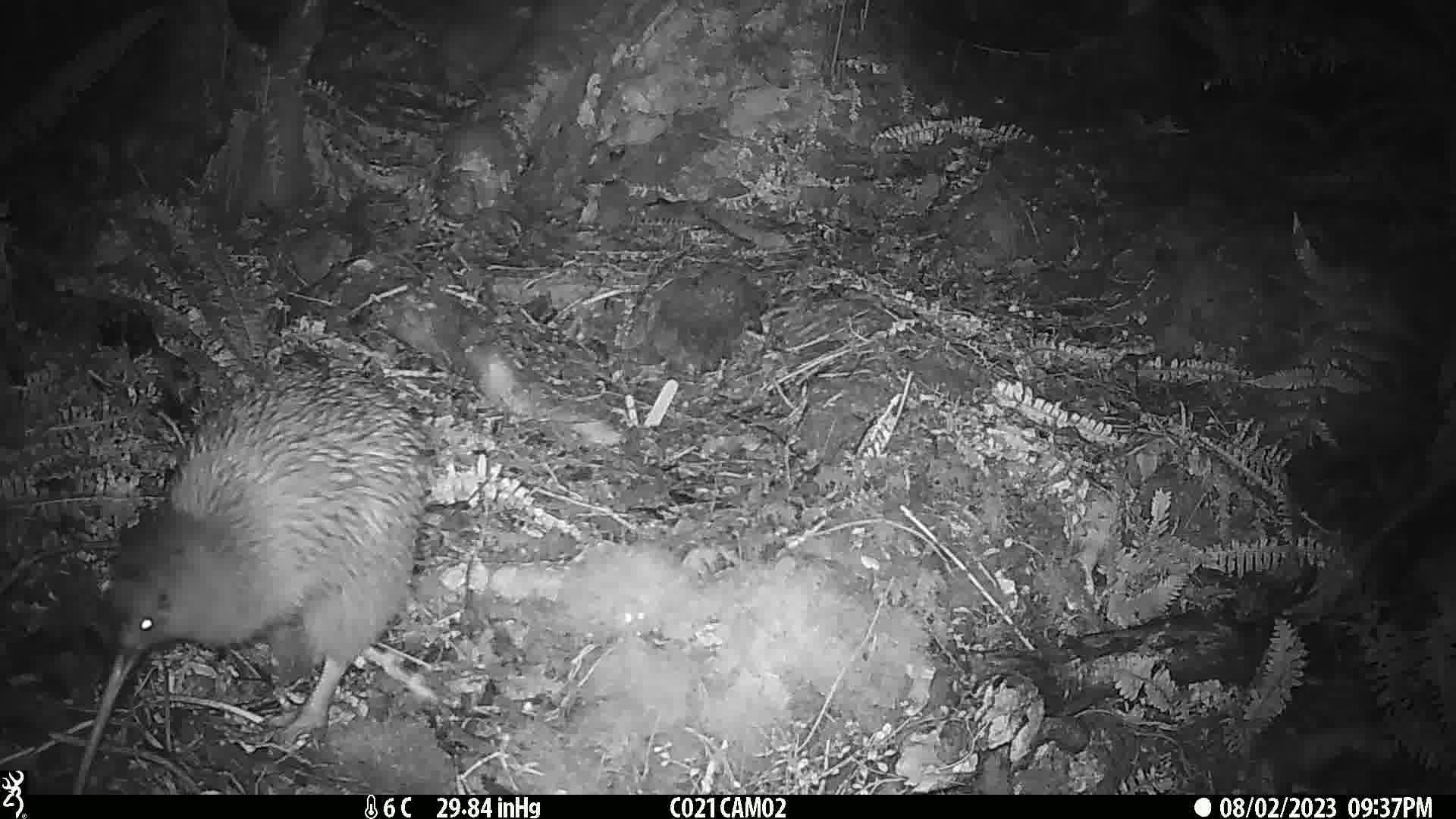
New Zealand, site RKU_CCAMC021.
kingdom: Animalia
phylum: Chordata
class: Aves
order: Apterygiformes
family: Apterygidae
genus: Apteryx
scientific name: Apteryx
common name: kiwi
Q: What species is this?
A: Kiwi (Apteryx).